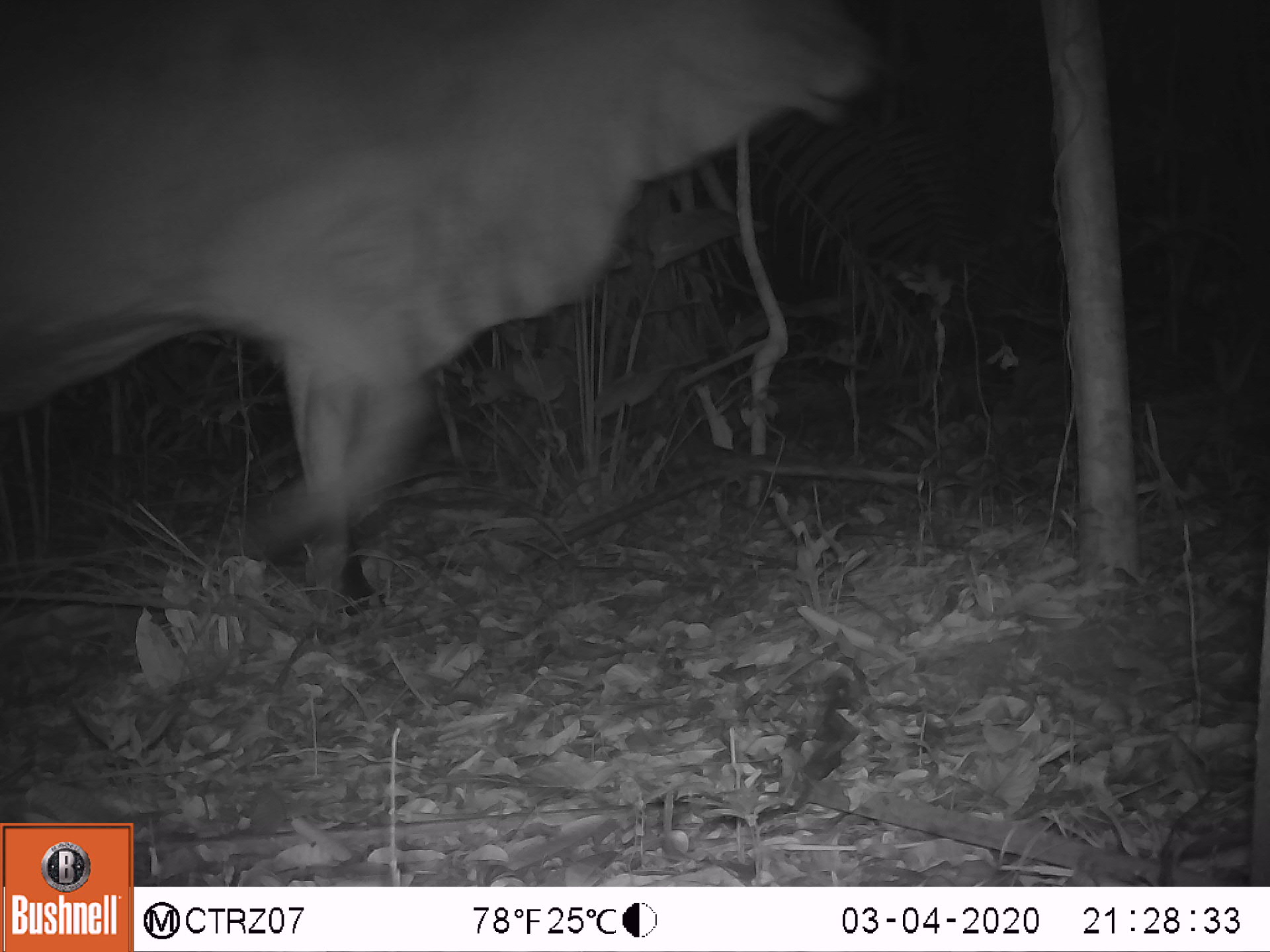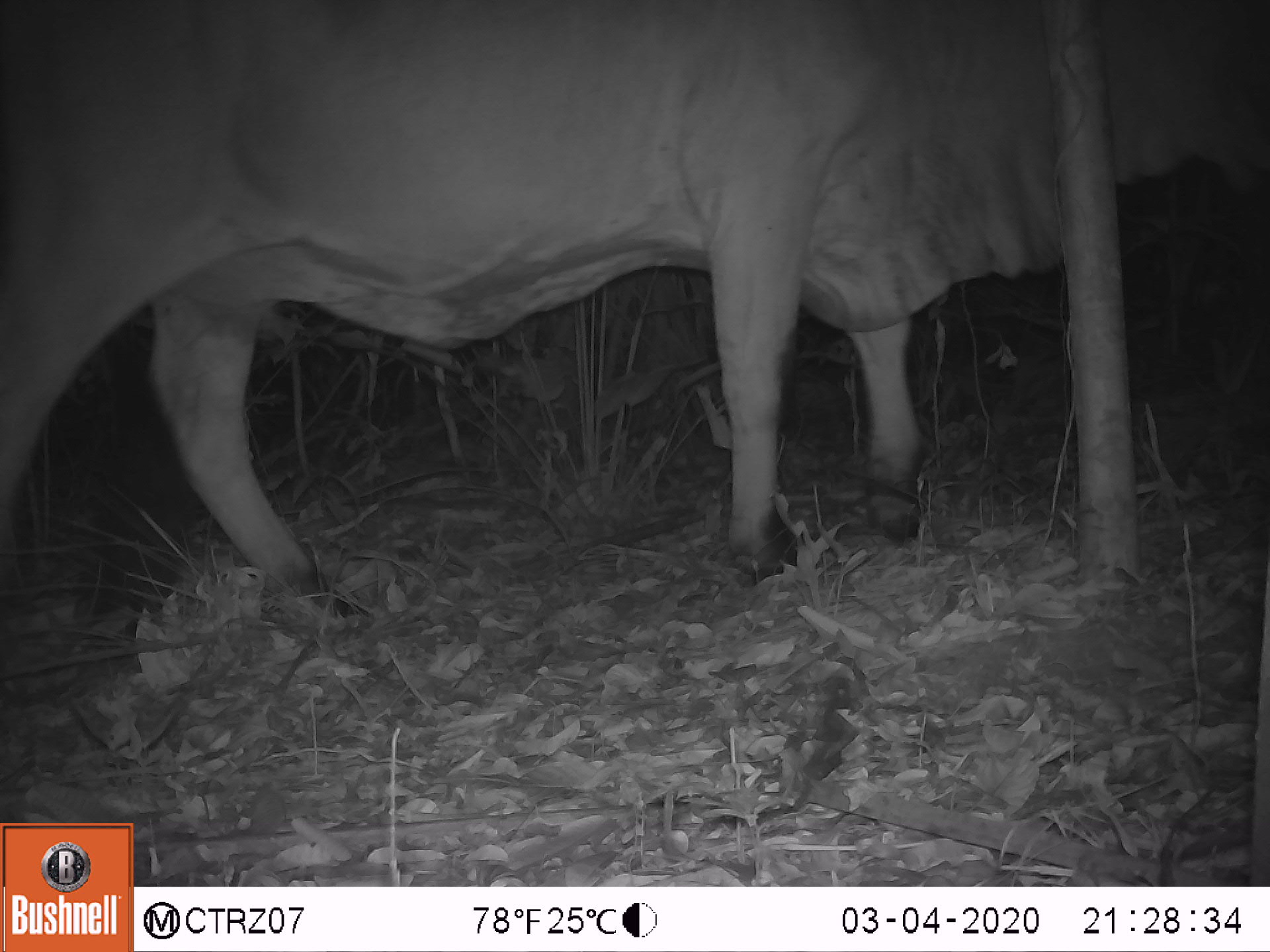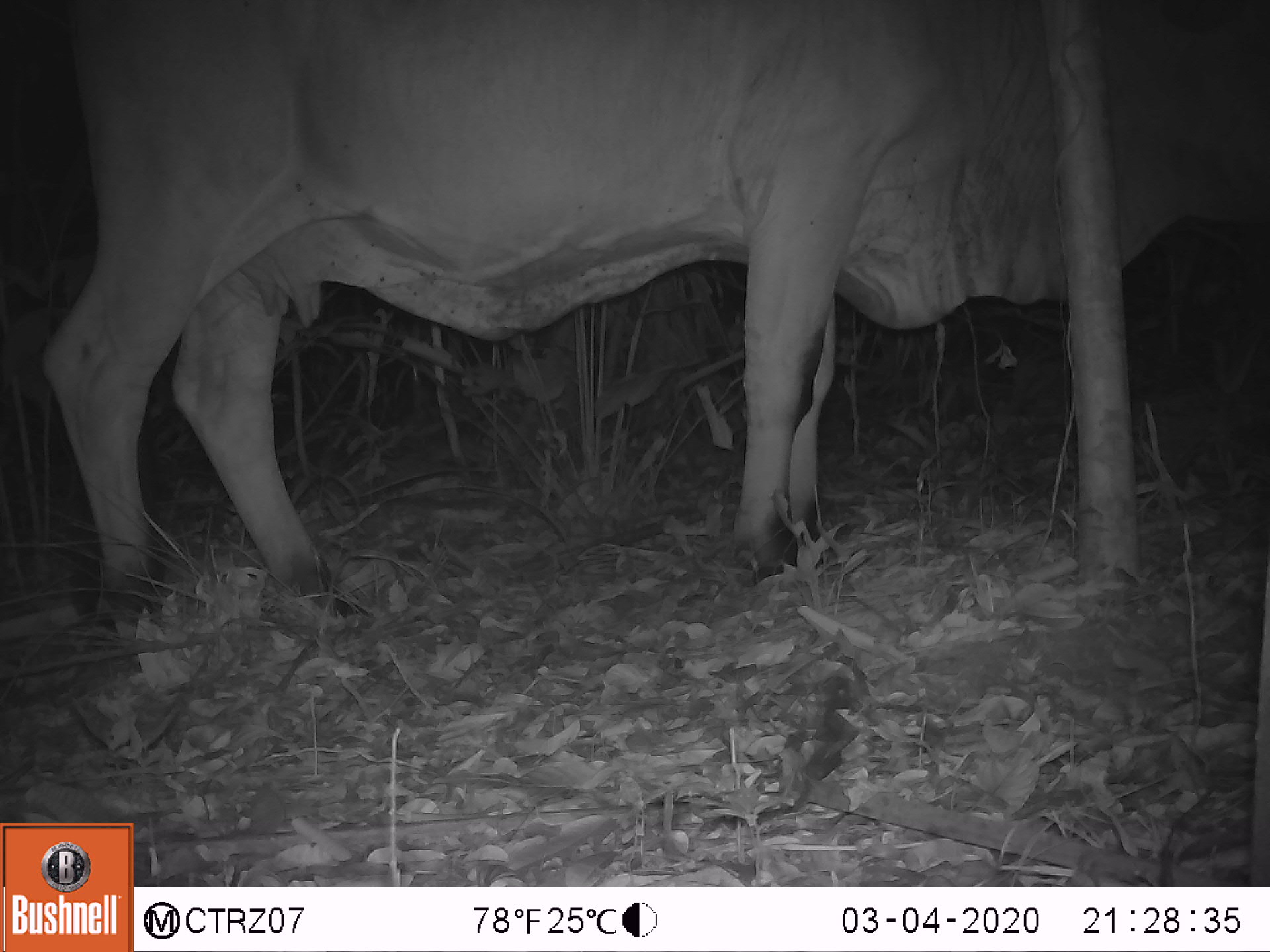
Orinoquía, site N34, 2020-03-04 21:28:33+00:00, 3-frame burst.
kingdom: Animalia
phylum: Chordata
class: Mammalia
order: Artiodactyla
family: Bovidae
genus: Bos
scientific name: Bos taurus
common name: cow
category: cattle